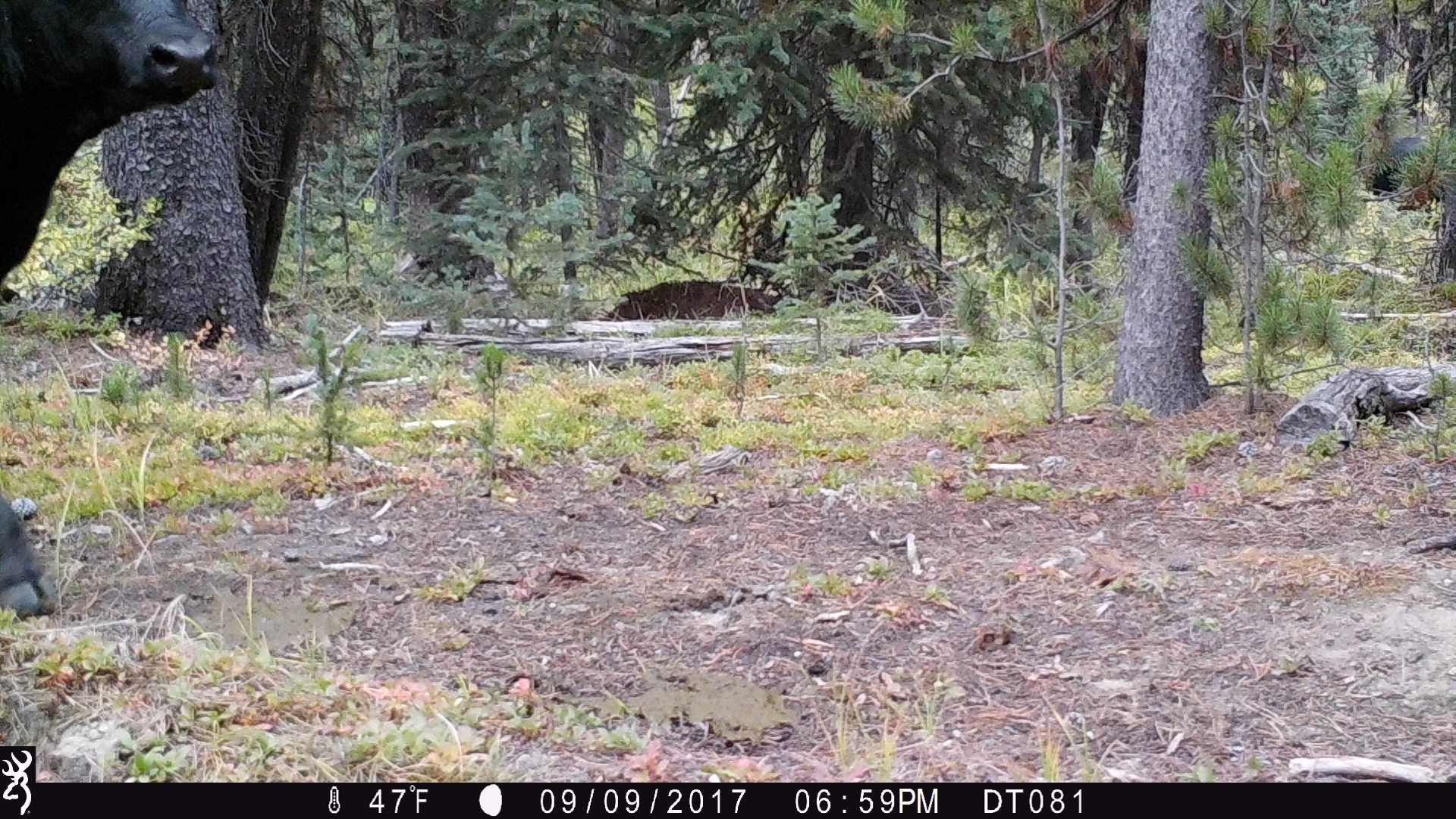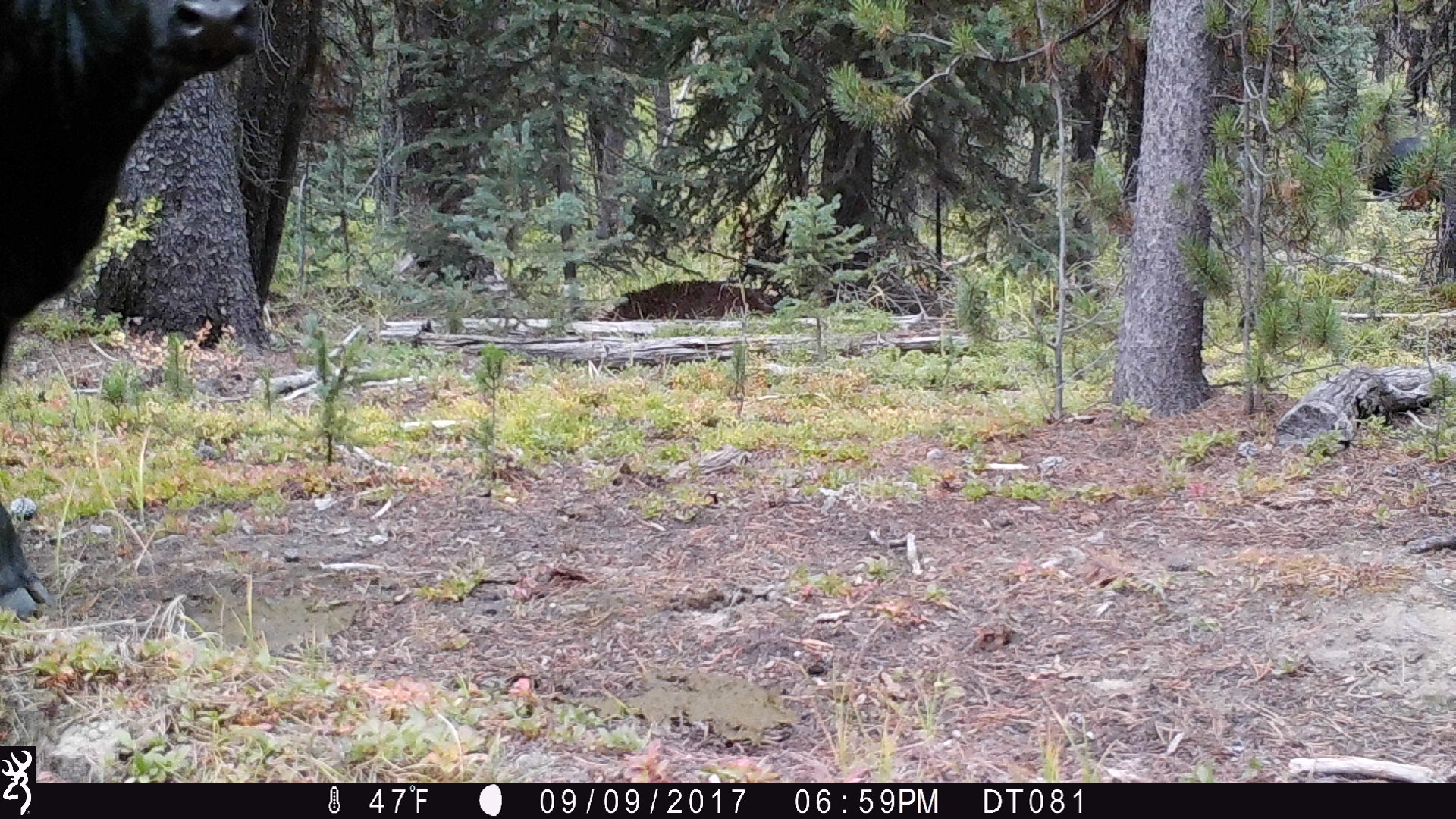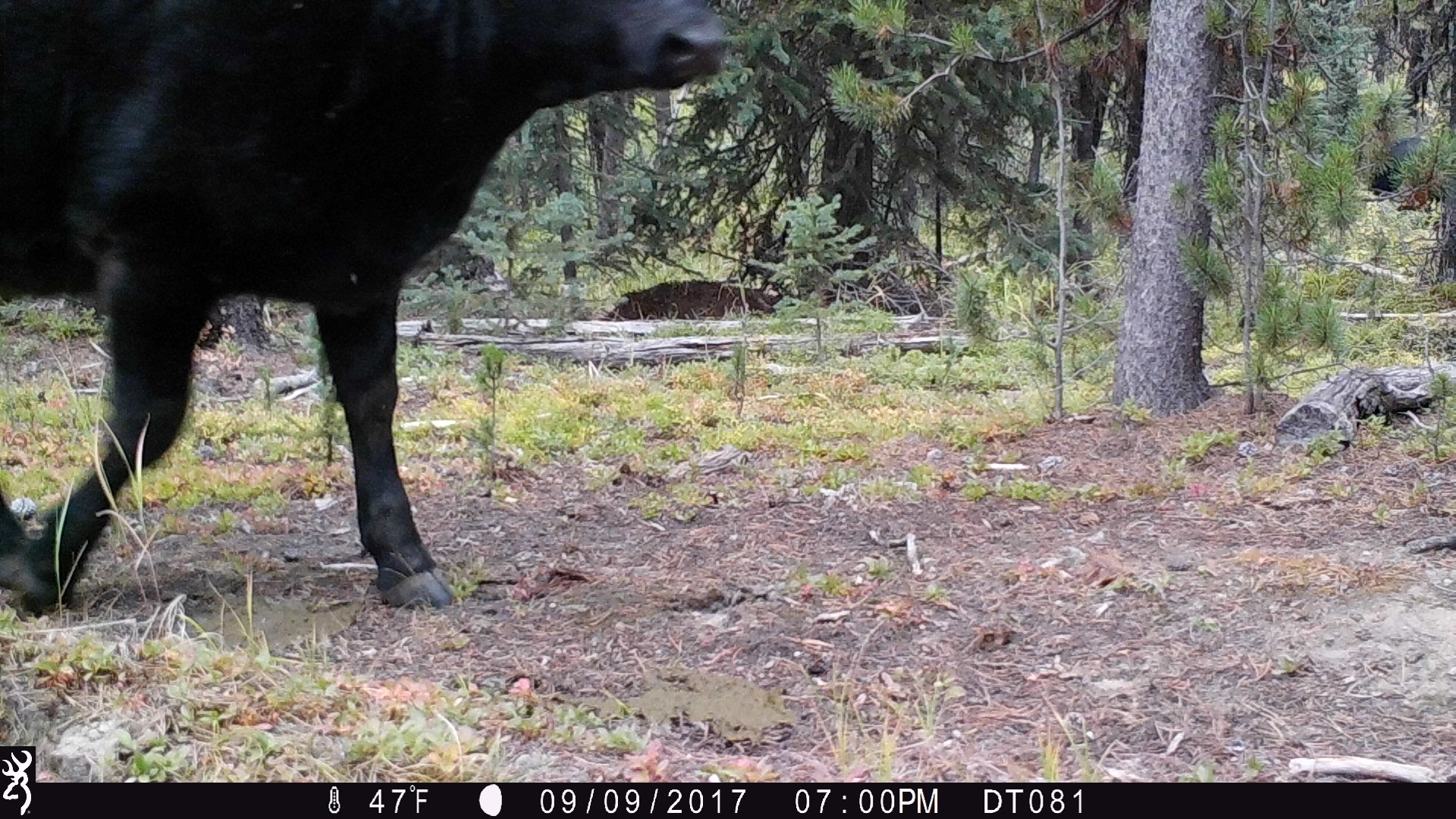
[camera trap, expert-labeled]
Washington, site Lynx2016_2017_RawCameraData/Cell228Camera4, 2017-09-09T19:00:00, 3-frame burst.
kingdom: Animalia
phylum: Chordata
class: Mammalia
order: Artiodactyla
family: Bovidae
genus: Bos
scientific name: Bos taurus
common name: domestic cattle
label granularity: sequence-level